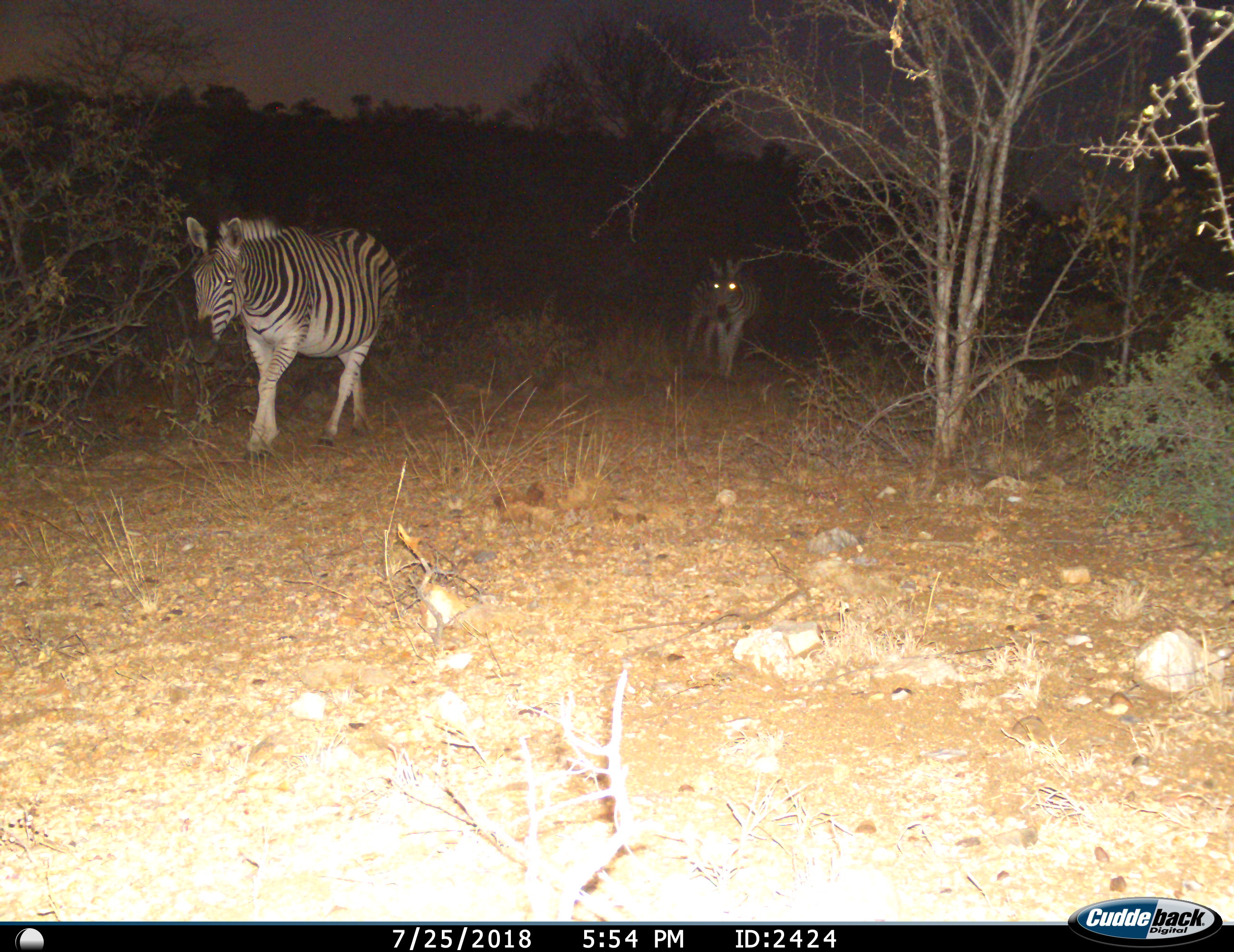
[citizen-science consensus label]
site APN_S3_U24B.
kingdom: Animalia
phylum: Chordata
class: Mammalia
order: Perissodactyla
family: Equidae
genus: Equus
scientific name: Equus quagga burchellii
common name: burchell's zebra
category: zebraburchells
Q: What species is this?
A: Zebraburchells (burchell's zebra) (Equus quagga burchellii).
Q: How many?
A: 2.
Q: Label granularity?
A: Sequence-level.